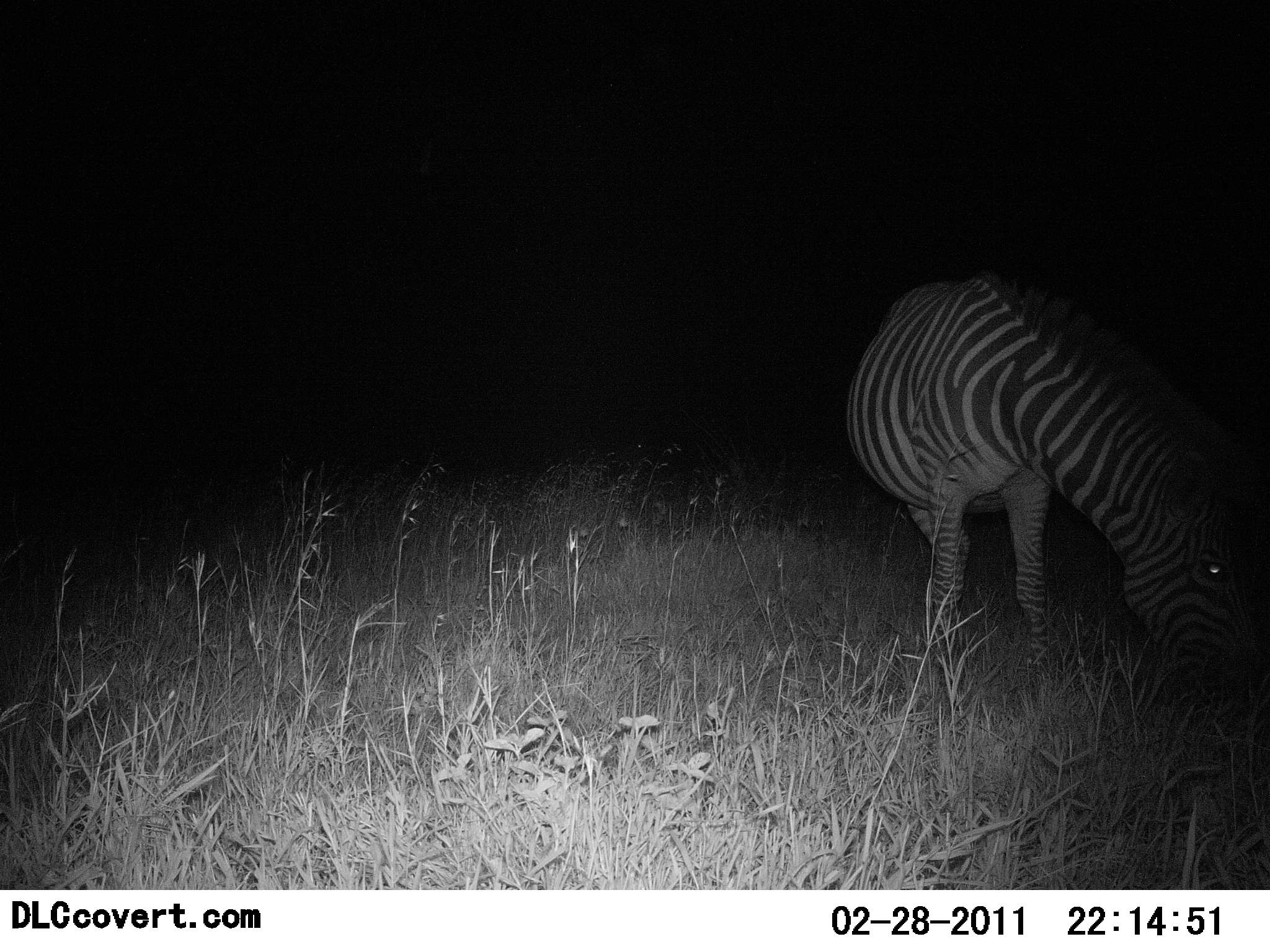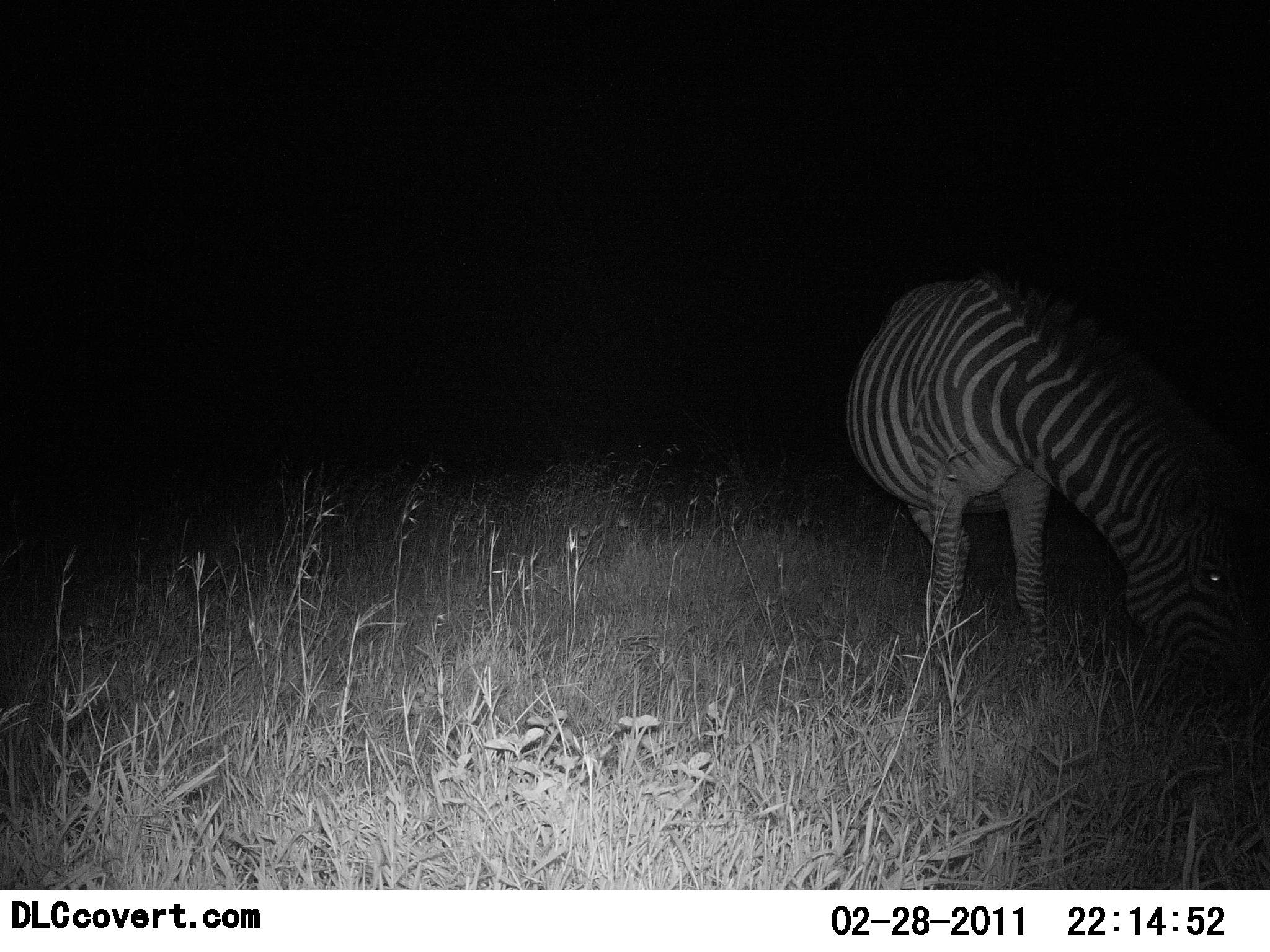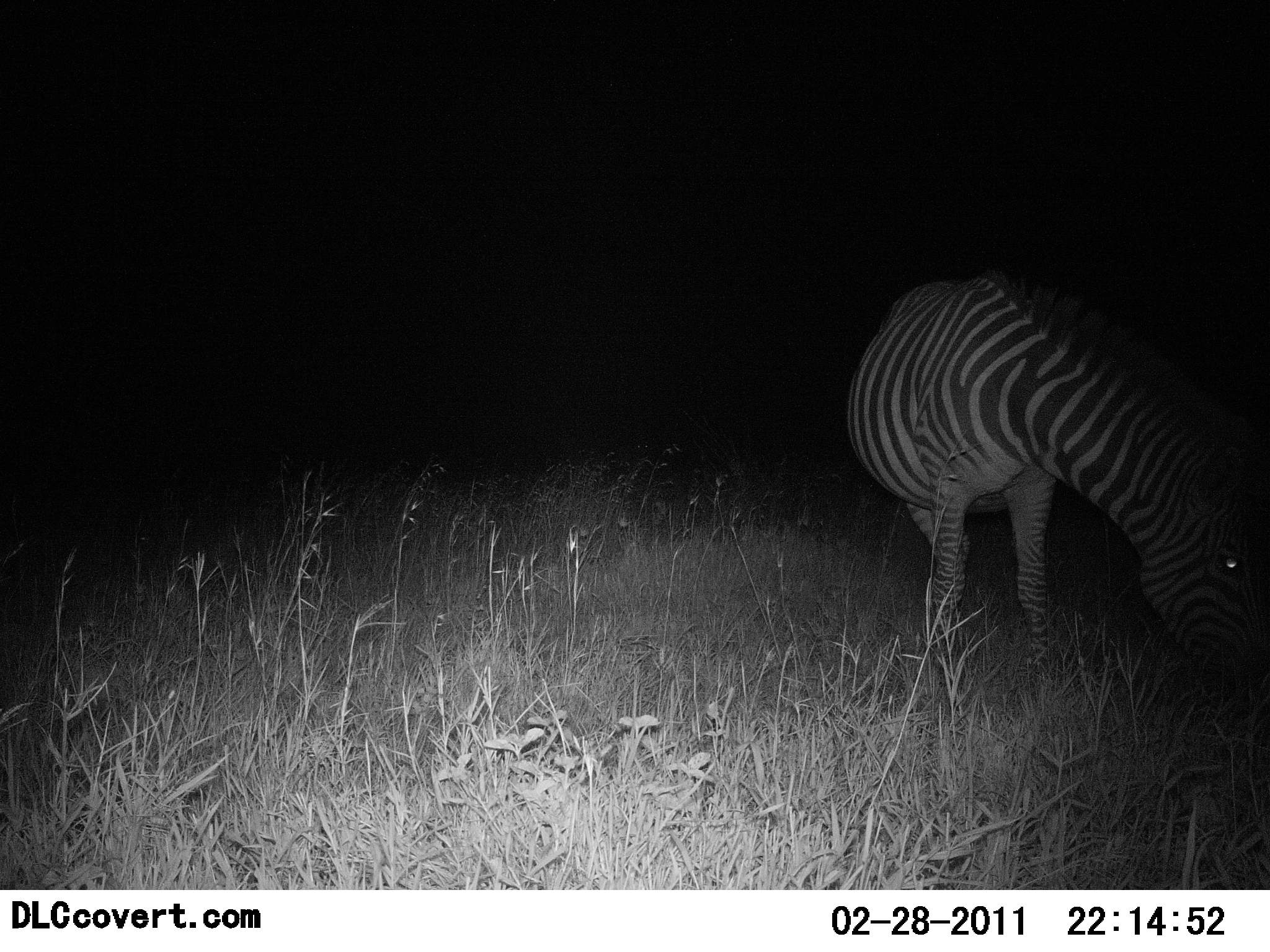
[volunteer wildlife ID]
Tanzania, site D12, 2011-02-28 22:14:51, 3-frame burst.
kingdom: Animalia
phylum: Chordata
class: Mammalia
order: Perissodactyla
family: Equidae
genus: Equus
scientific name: Equus quagga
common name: plains zebra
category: zebra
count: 1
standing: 8%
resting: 0%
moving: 0%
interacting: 0%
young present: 0%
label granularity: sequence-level